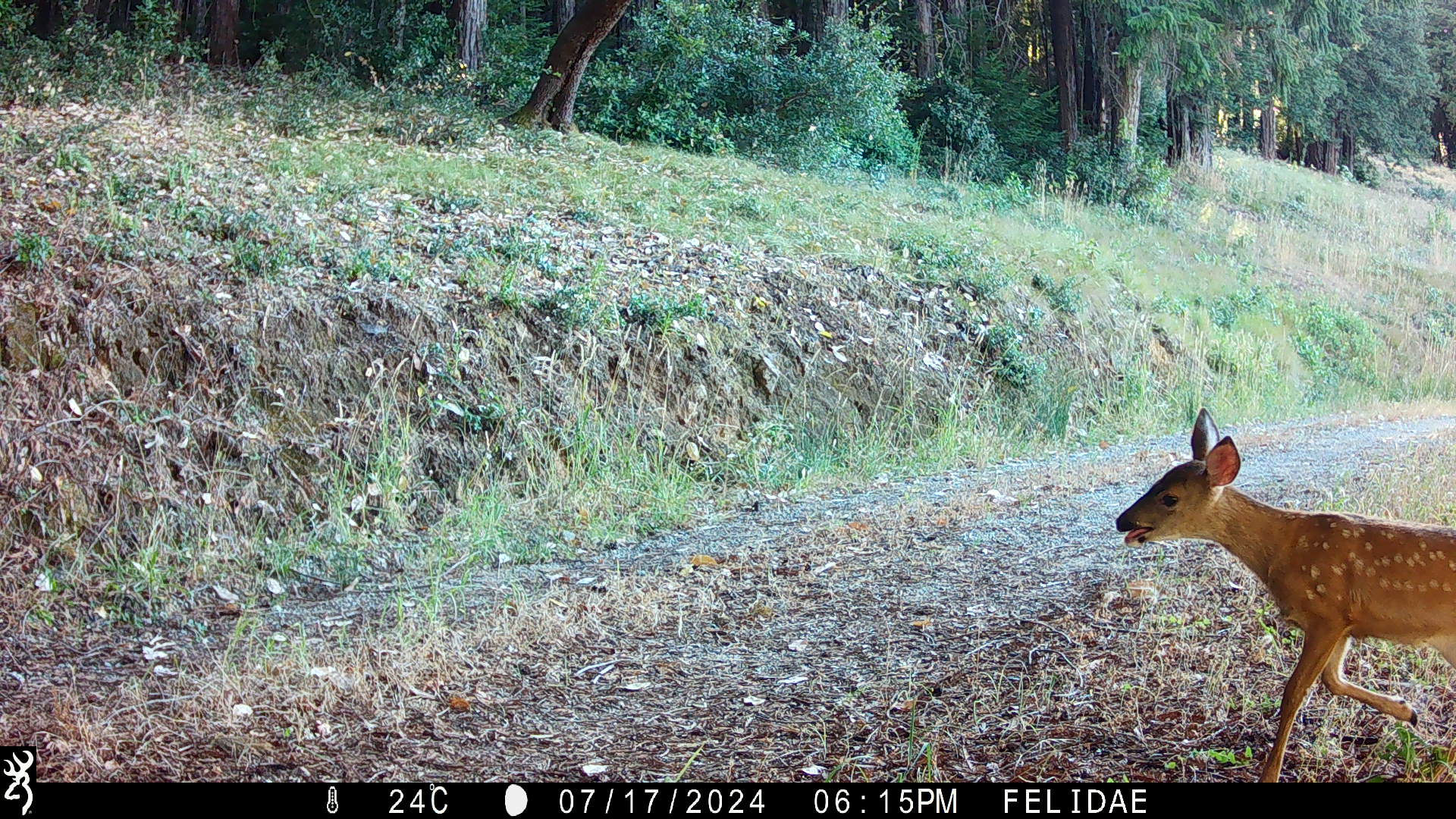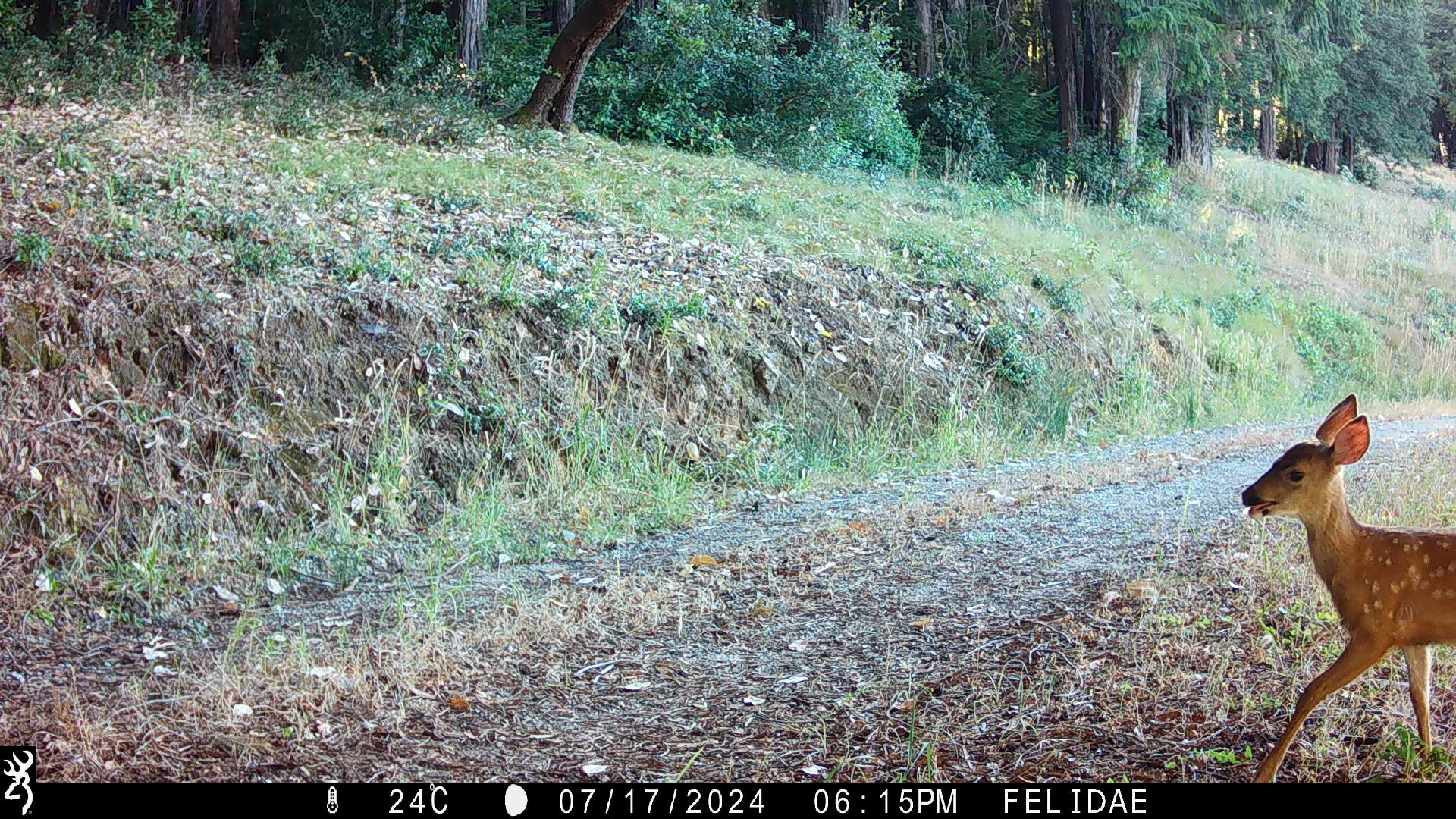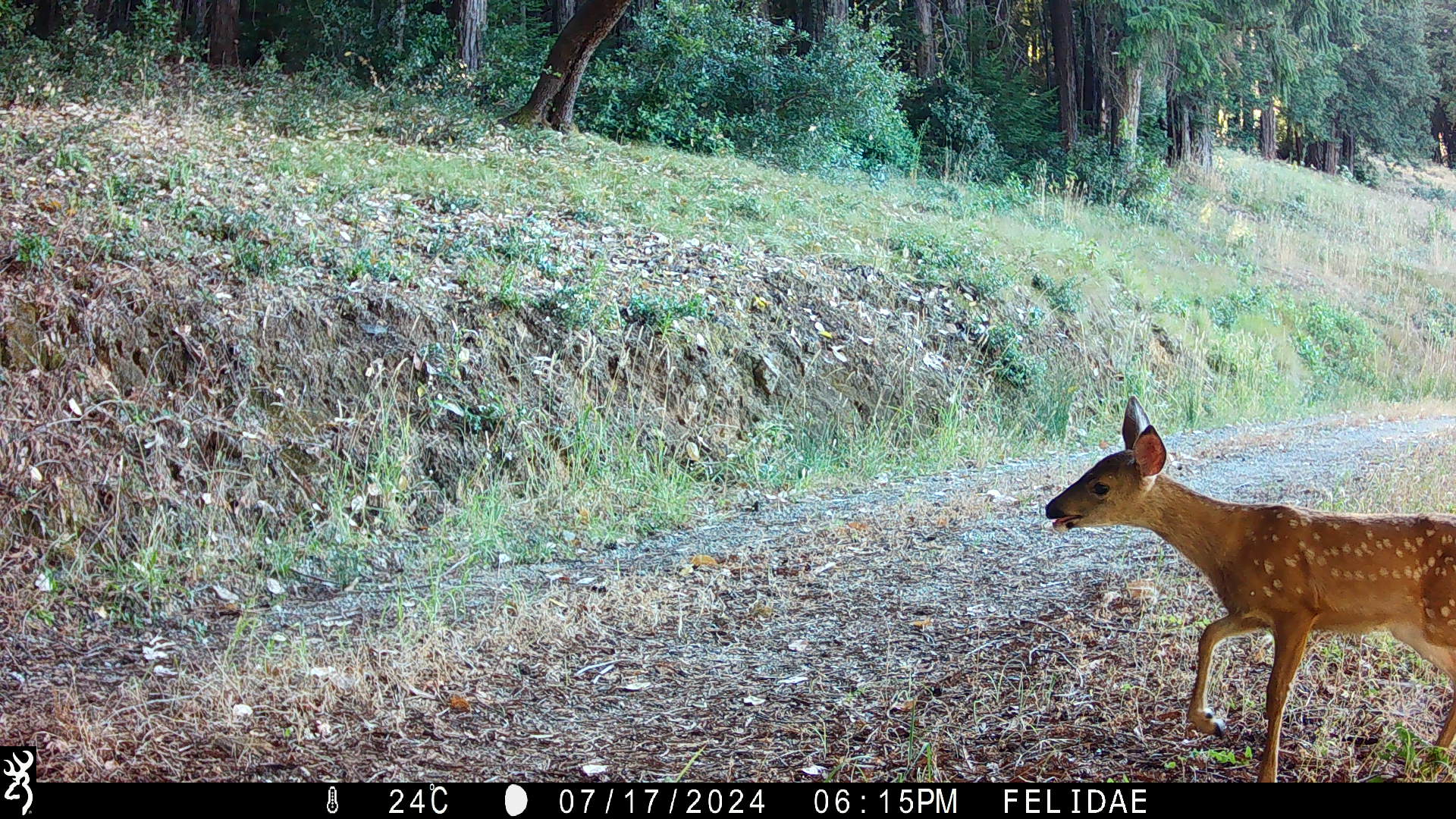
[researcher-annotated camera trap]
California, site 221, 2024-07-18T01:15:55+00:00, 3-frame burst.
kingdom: Animalia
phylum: Chordata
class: Mammalia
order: Artiodactyla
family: Cervidae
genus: Odocoileus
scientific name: Odocoileus hemionus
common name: mule deer